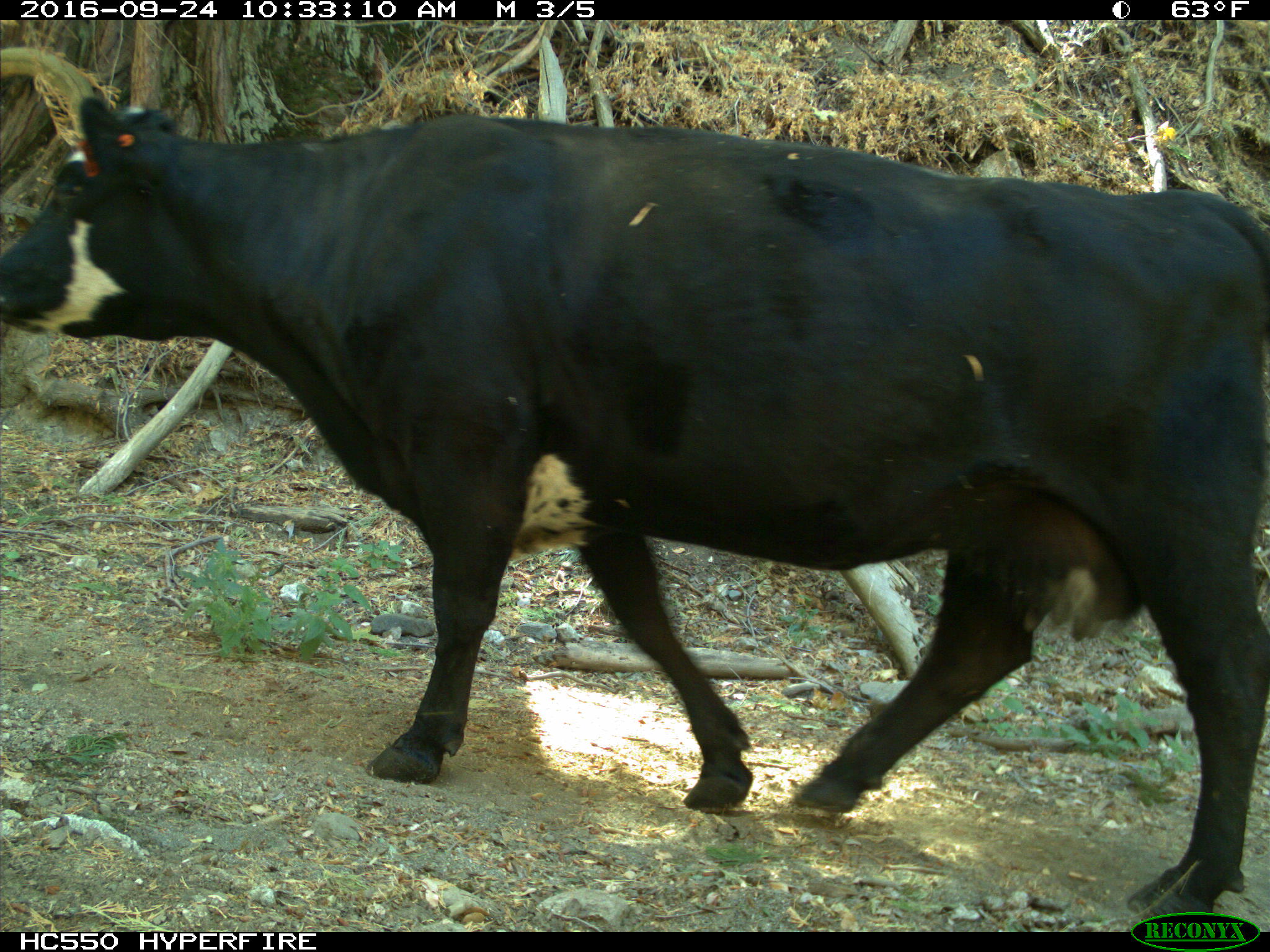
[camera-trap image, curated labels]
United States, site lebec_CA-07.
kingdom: Animalia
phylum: Chordata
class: Mammalia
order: Artiodactyla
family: Bovidae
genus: Bos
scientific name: Bos taurus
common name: domestic cow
Bos taurus (domestic cow).